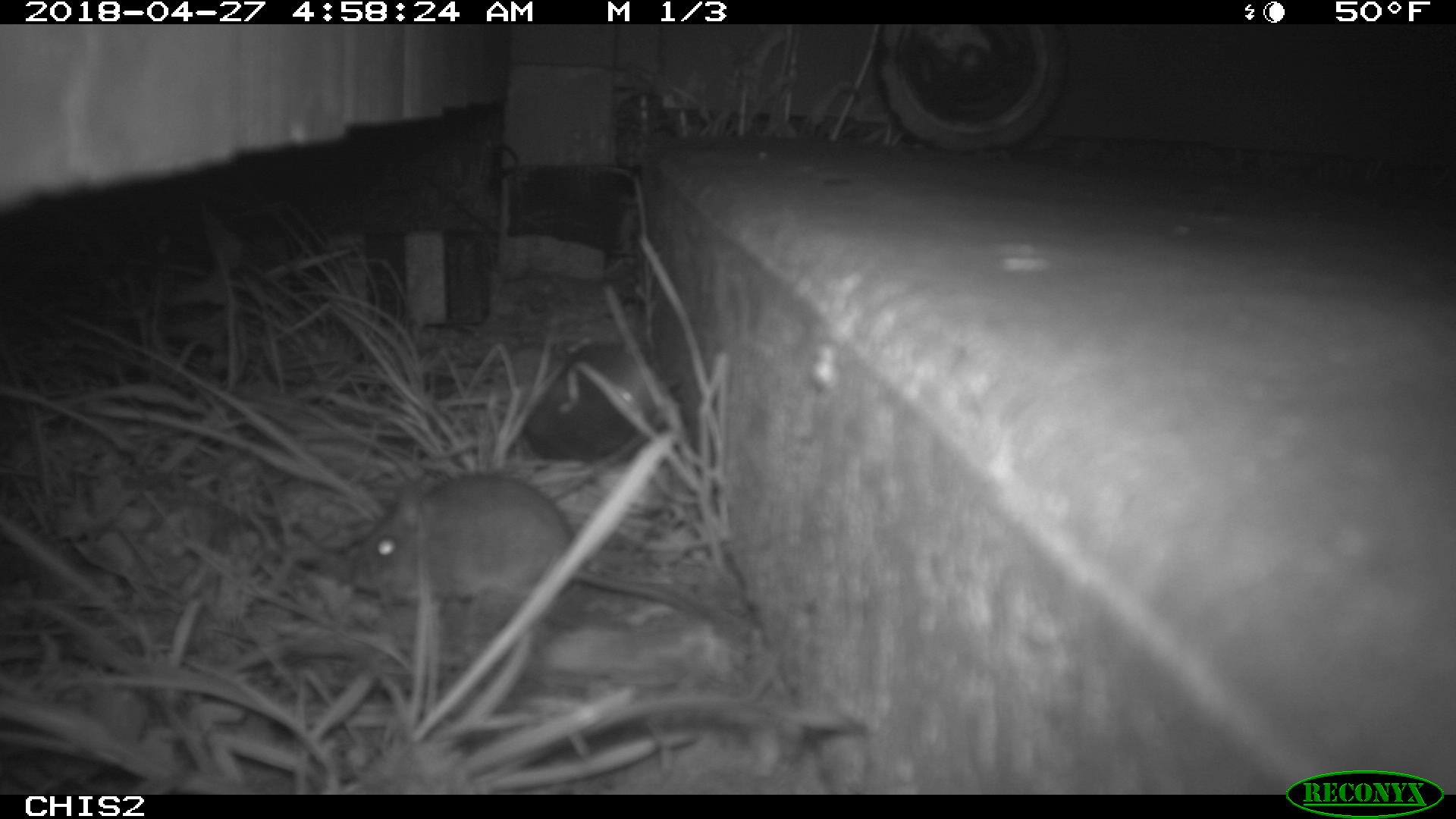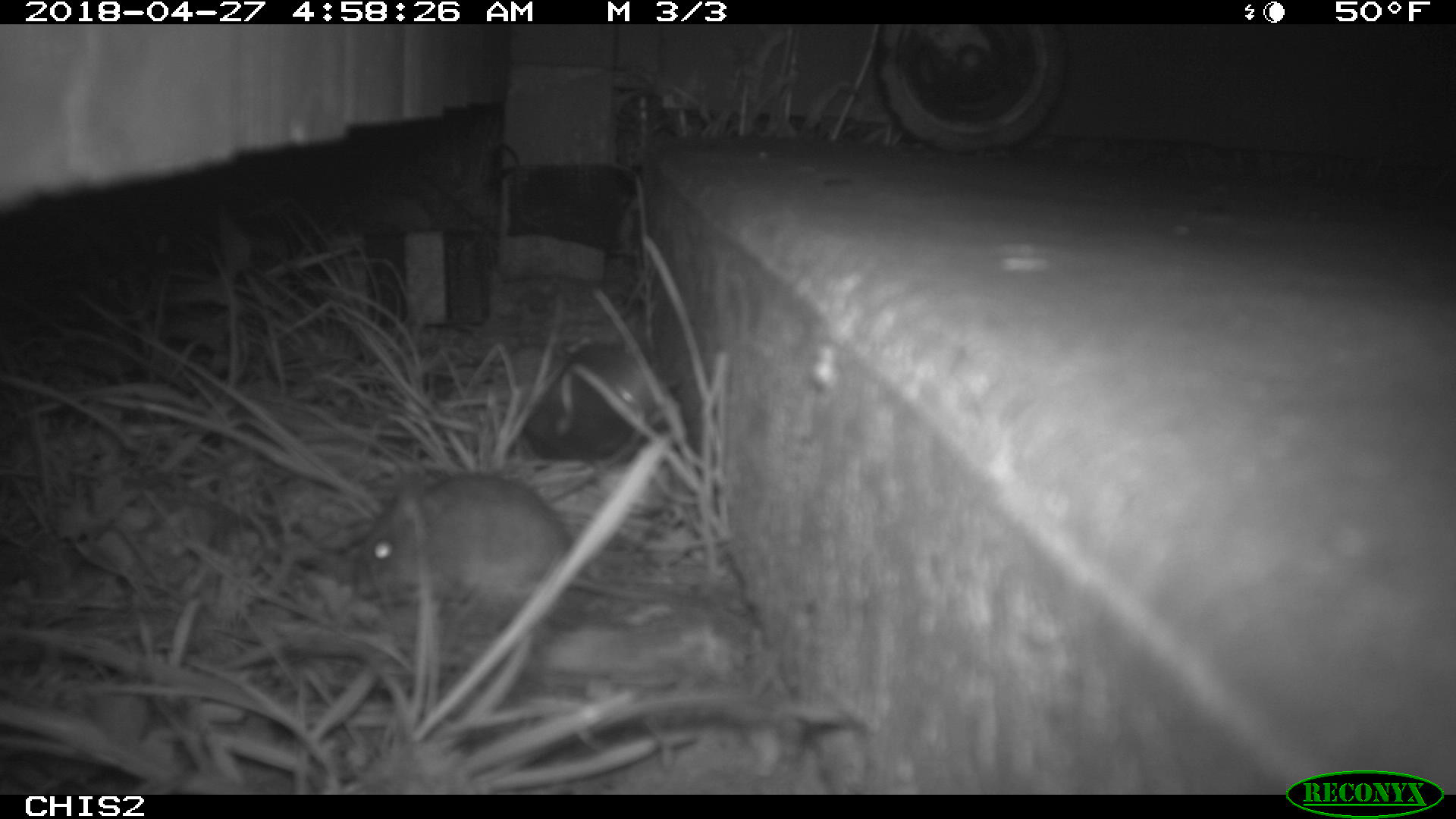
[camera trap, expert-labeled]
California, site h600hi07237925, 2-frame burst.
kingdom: Animalia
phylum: Chordata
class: Mammalia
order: Rodentia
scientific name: Rodentia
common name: rodent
Rodent (Rodentia).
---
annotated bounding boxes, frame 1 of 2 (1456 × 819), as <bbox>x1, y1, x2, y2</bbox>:
rodent: <bbox>347, 470, 753, 635</bbox>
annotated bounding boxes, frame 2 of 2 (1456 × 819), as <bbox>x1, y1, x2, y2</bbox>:
rodent: <bbox>350, 463, 719, 617</bbox>